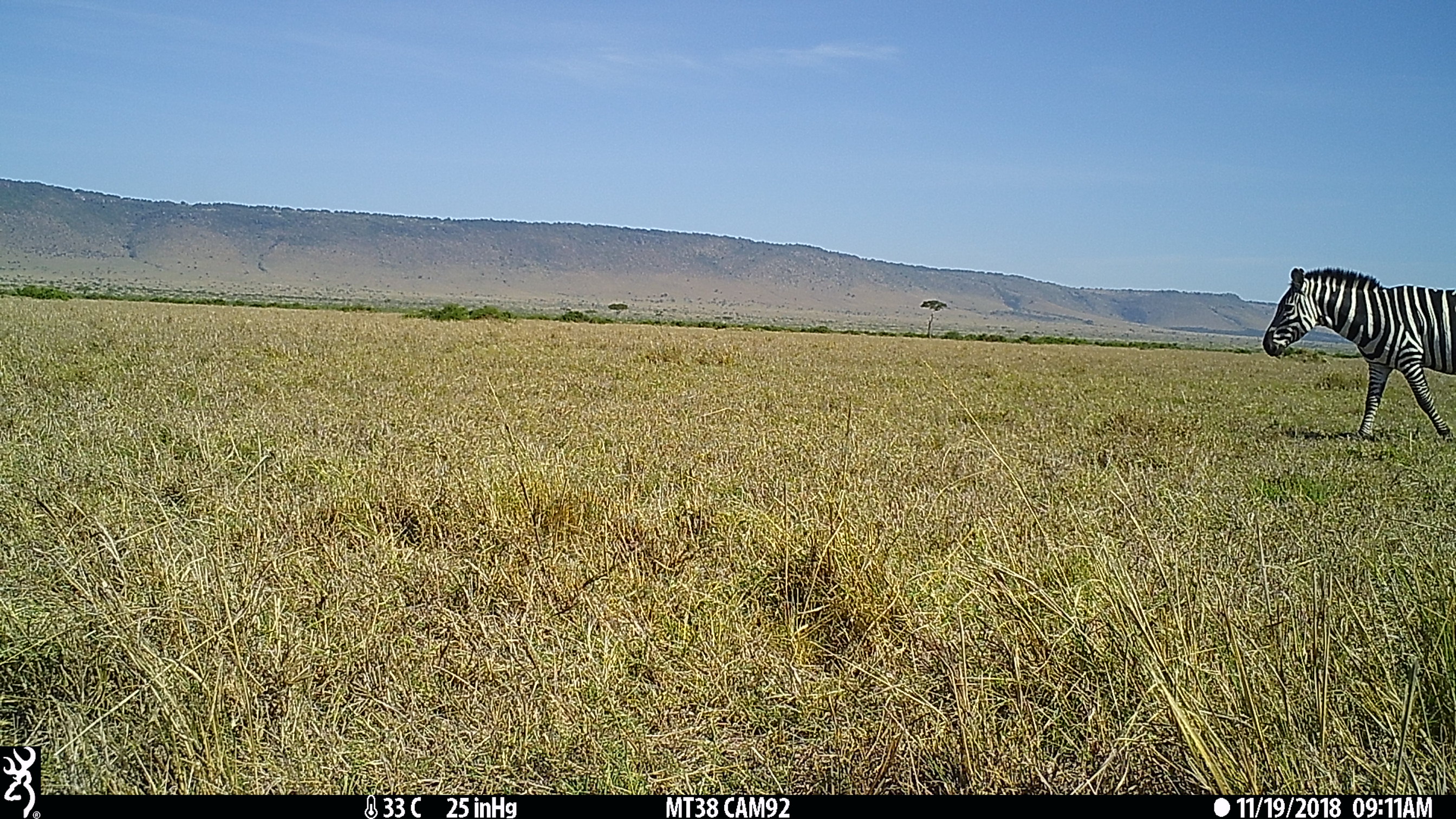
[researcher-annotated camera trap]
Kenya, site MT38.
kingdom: Animalia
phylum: Chordata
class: Mammalia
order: Perissodactyla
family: Equidae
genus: Equus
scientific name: Equus quagga burchellii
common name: burchell's zebra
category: zebra